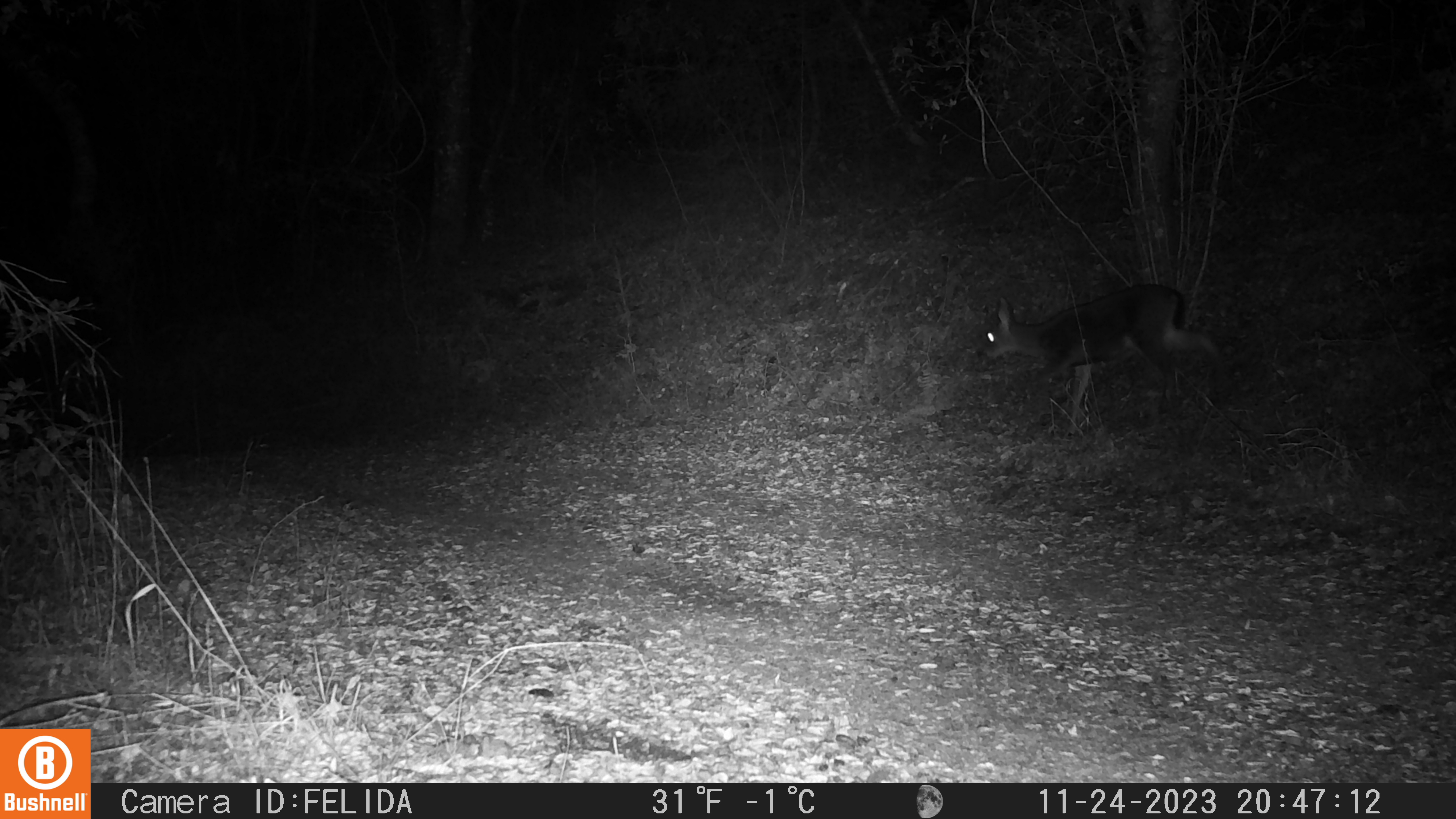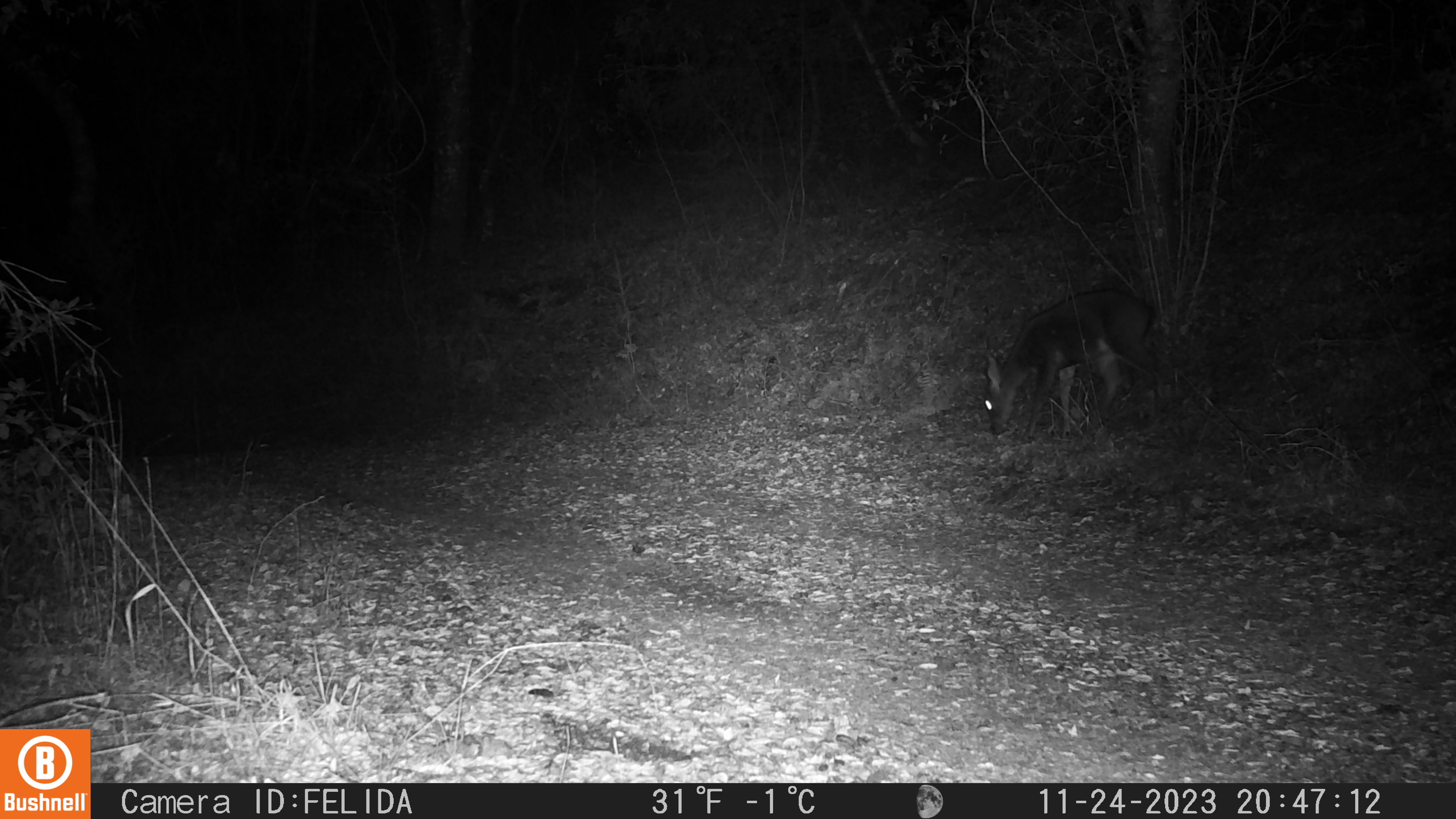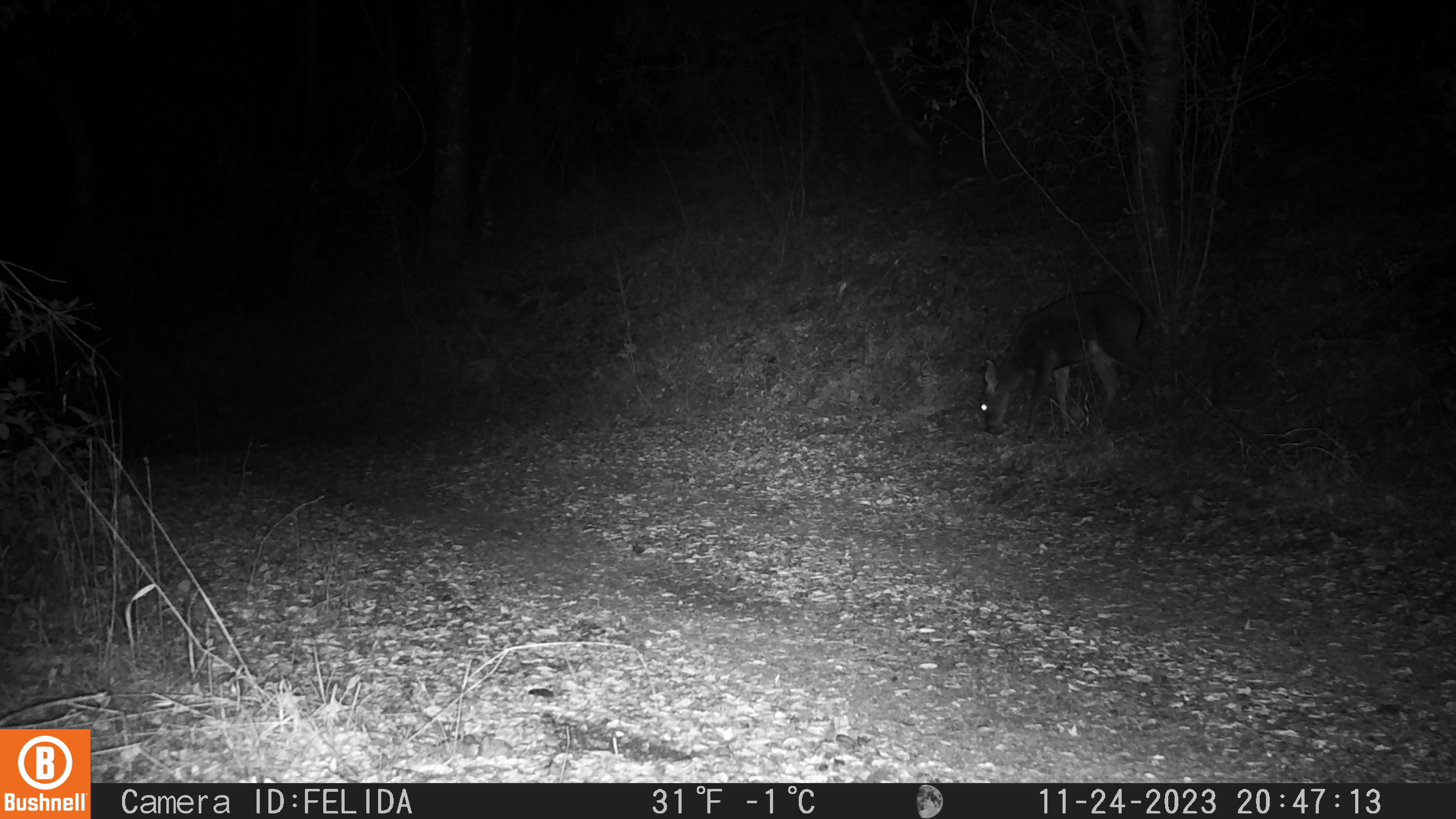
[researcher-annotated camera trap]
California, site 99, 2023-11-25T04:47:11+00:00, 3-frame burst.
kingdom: Animalia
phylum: Chordata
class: Mammalia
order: Artiodactyla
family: Cervidae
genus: Odocoileus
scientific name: Odocoileus hemionus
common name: mule deer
Mule deer (Odocoileus hemionus).